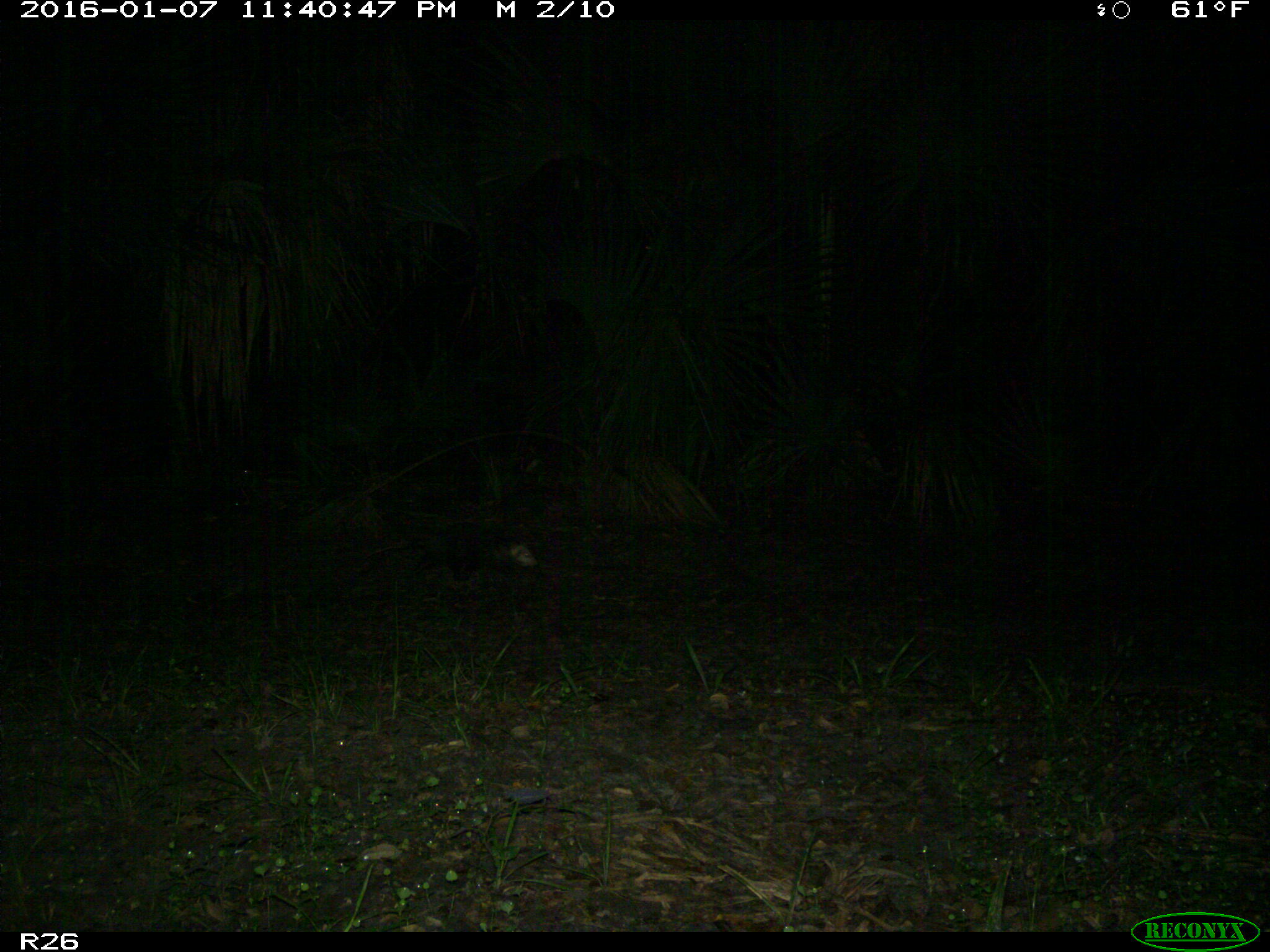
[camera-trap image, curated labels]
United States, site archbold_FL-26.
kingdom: Animalia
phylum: Chordata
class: Mammalia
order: Didelphimorphia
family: Didelphidae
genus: Didelphis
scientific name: Didelphis virginiana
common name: virginia opossum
Didelphis virginiana (virginia opossum).